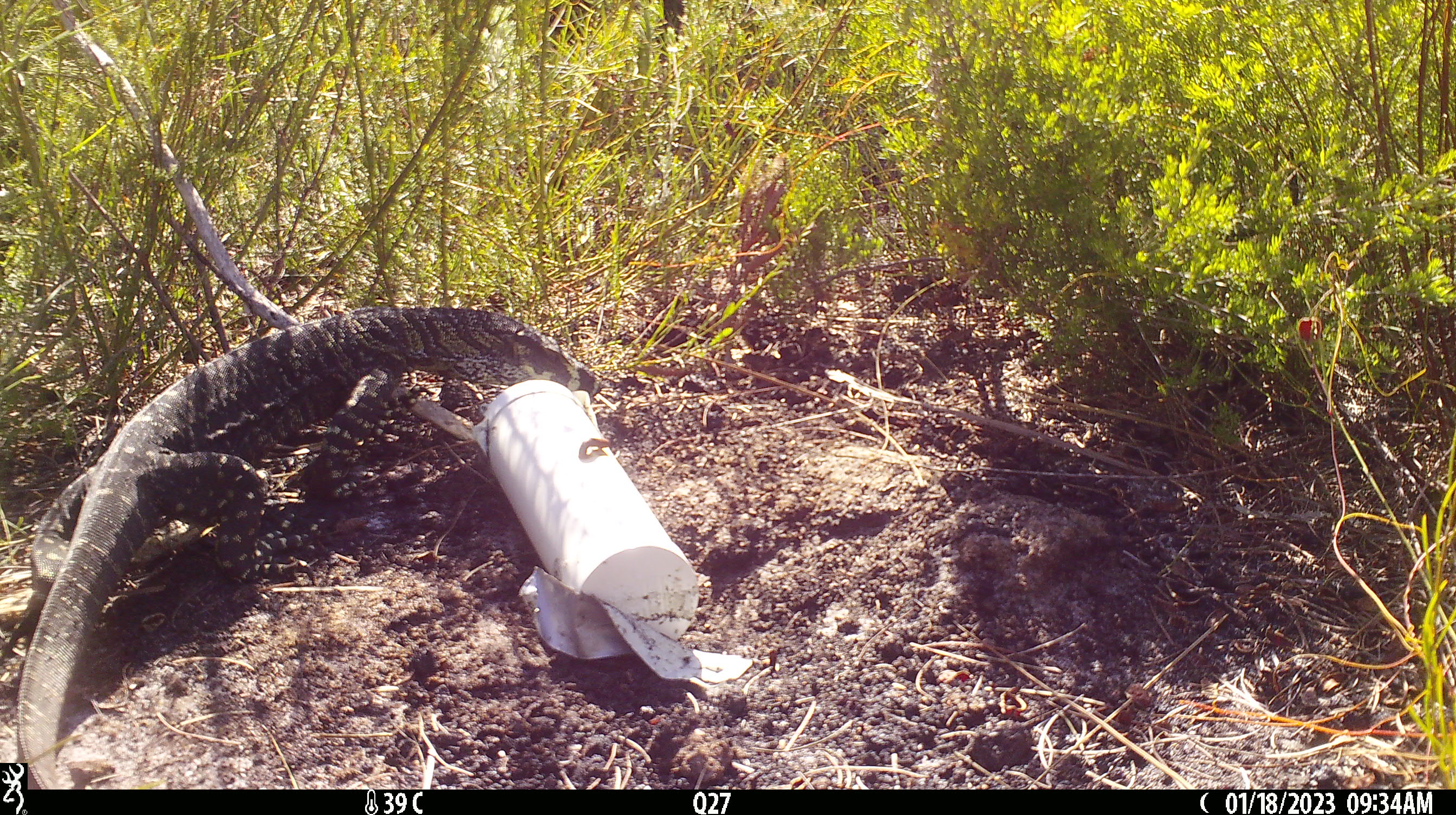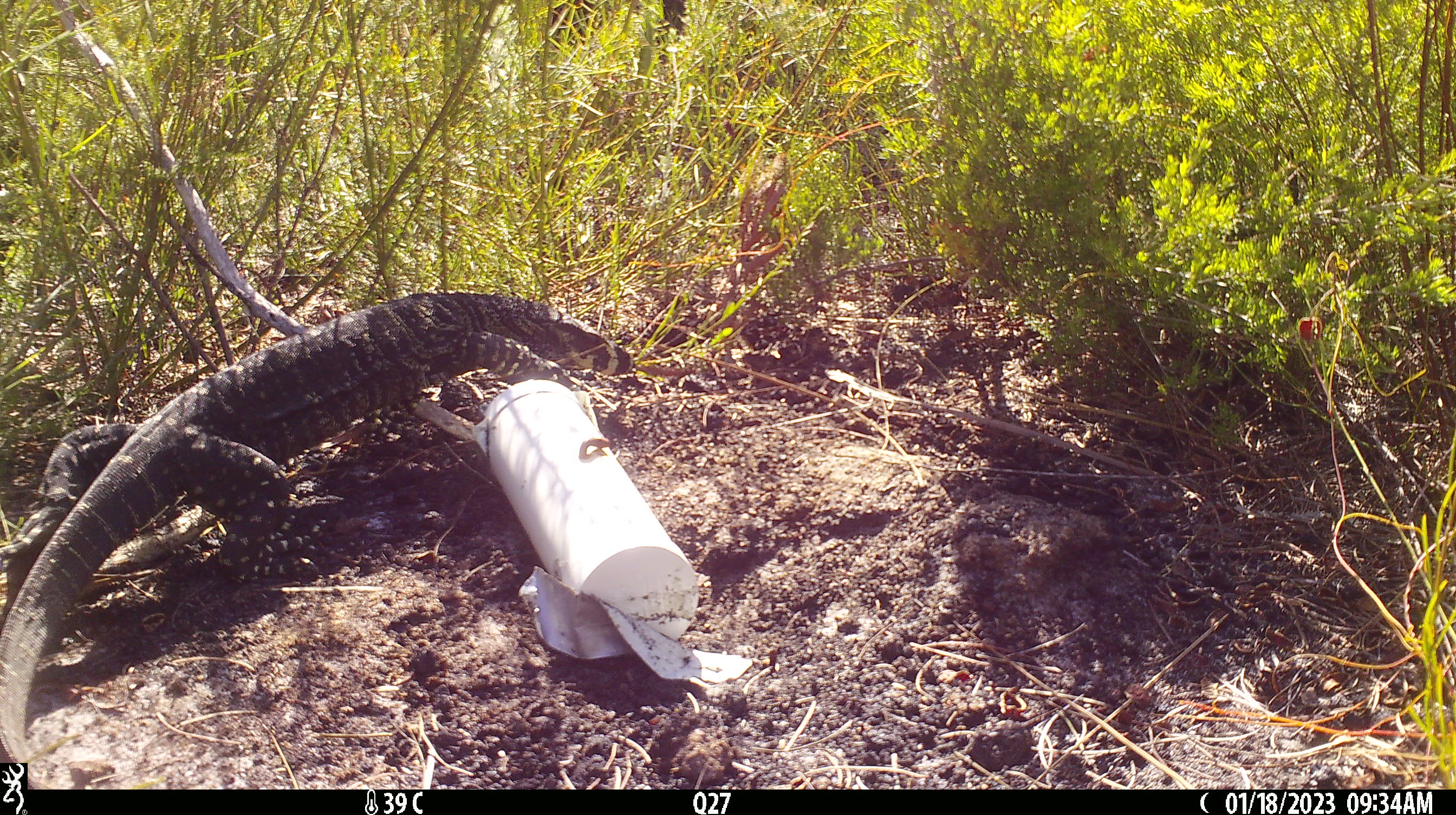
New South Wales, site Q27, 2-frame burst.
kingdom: Animalia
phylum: Chordata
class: Reptilia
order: Squamata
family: Varanidae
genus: Varanus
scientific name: Varanus varius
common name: lace monitor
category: goanna